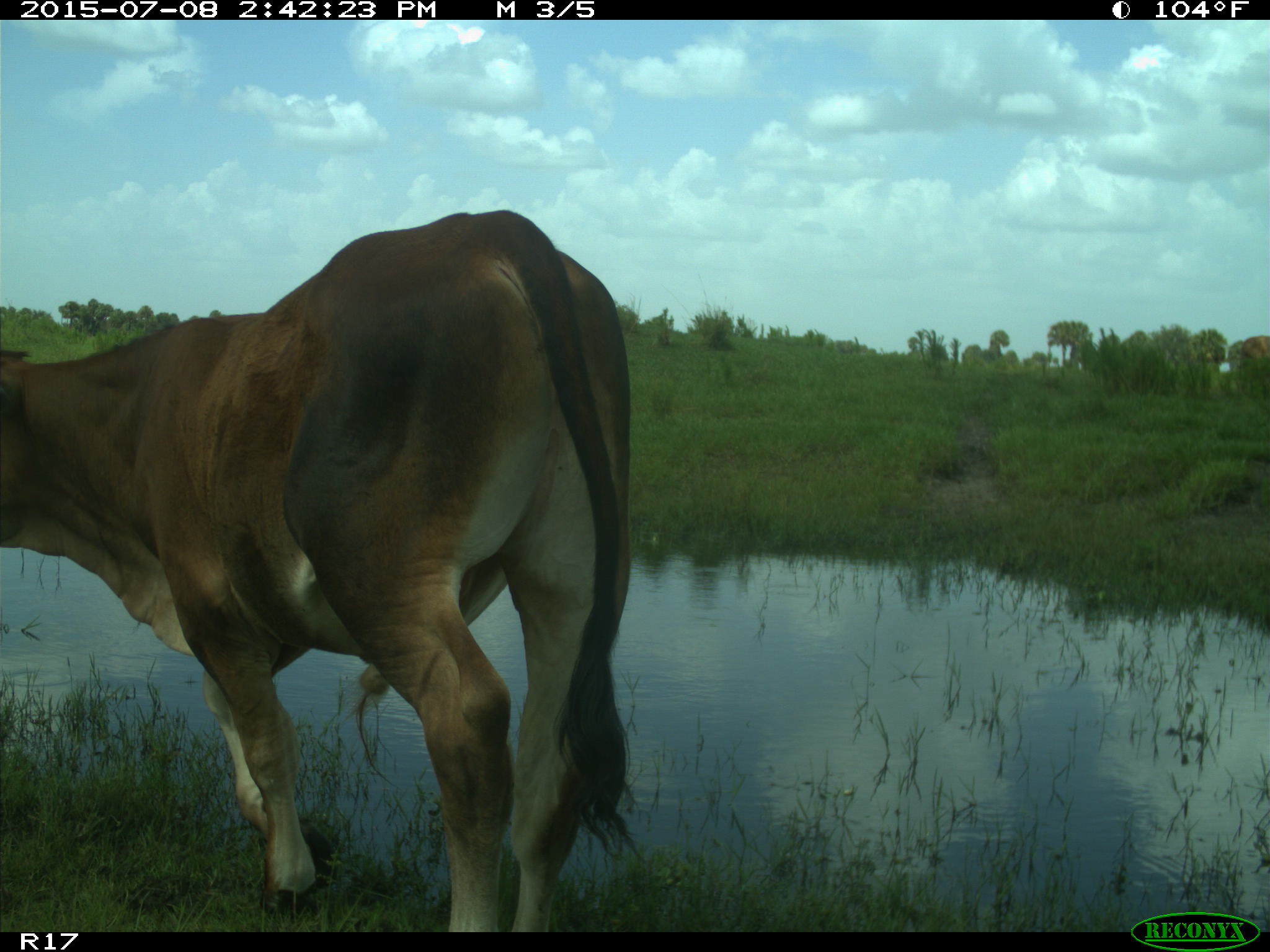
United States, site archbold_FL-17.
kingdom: Animalia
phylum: Chordata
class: Mammalia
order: Artiodactyla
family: Bovidae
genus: Bos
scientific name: Bos taurus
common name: domestic cow